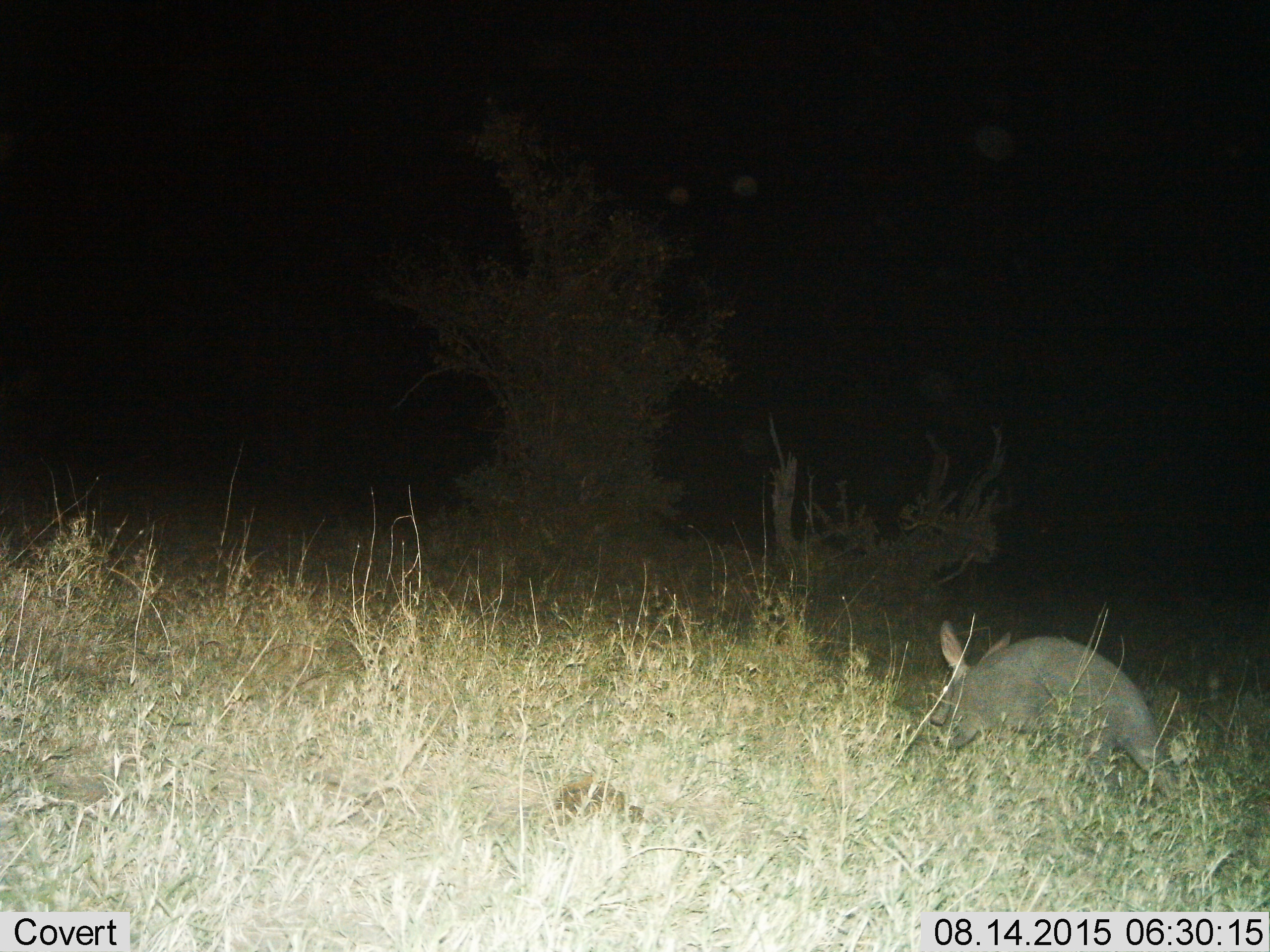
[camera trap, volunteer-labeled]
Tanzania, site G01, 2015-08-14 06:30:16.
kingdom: Animalia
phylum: Chordata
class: Mammalia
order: Tubulidentata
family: Orycteropodidae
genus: Orycteropus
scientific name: Orycteropus afer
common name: aardvark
Aardvark (Orycteropus afer), count 1. Behavior (volunteer vote fractions): standing 17%, resting 0%, moving 72%, interacting 0%. Young present (vote fraction): 0%. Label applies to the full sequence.